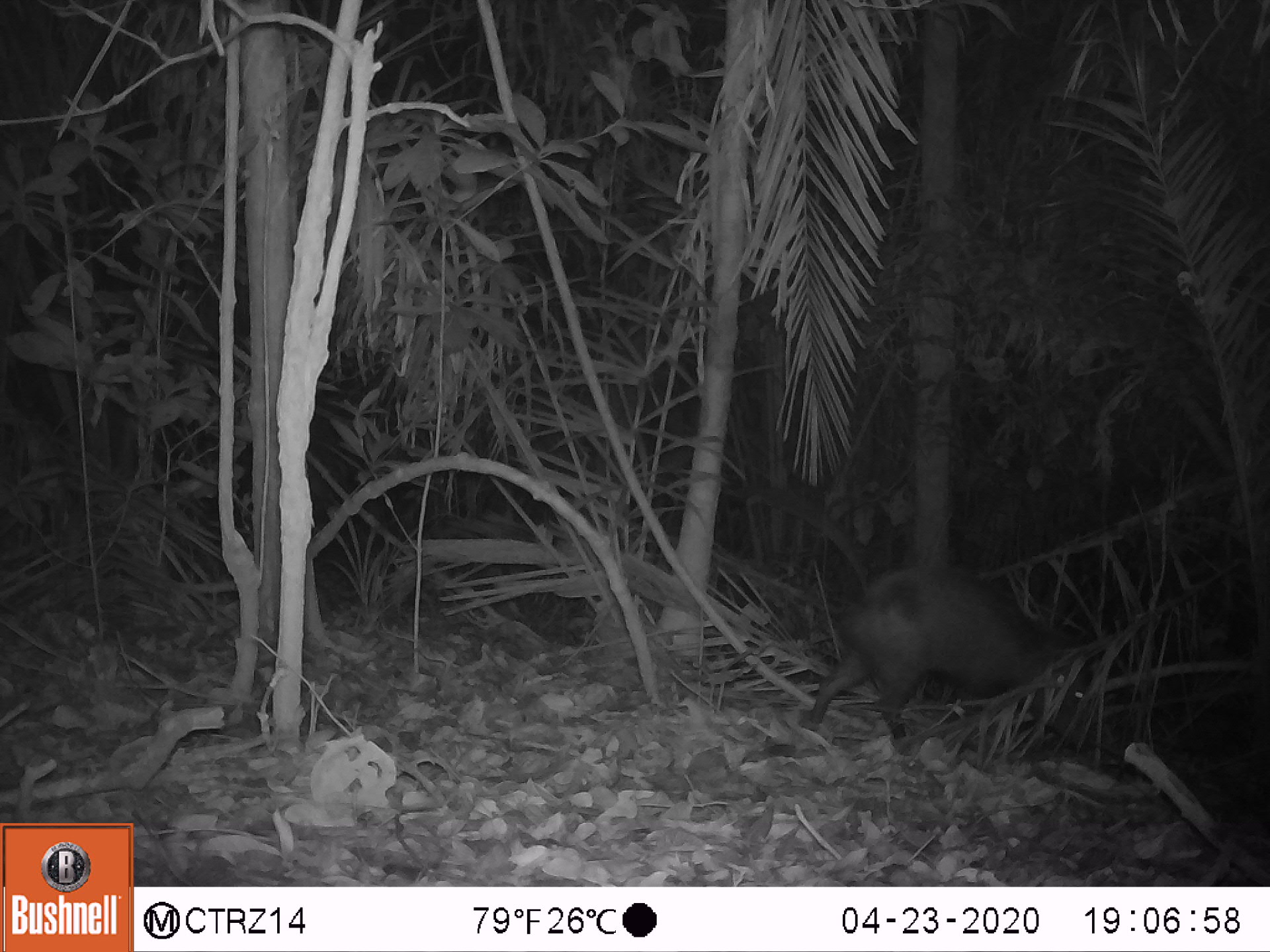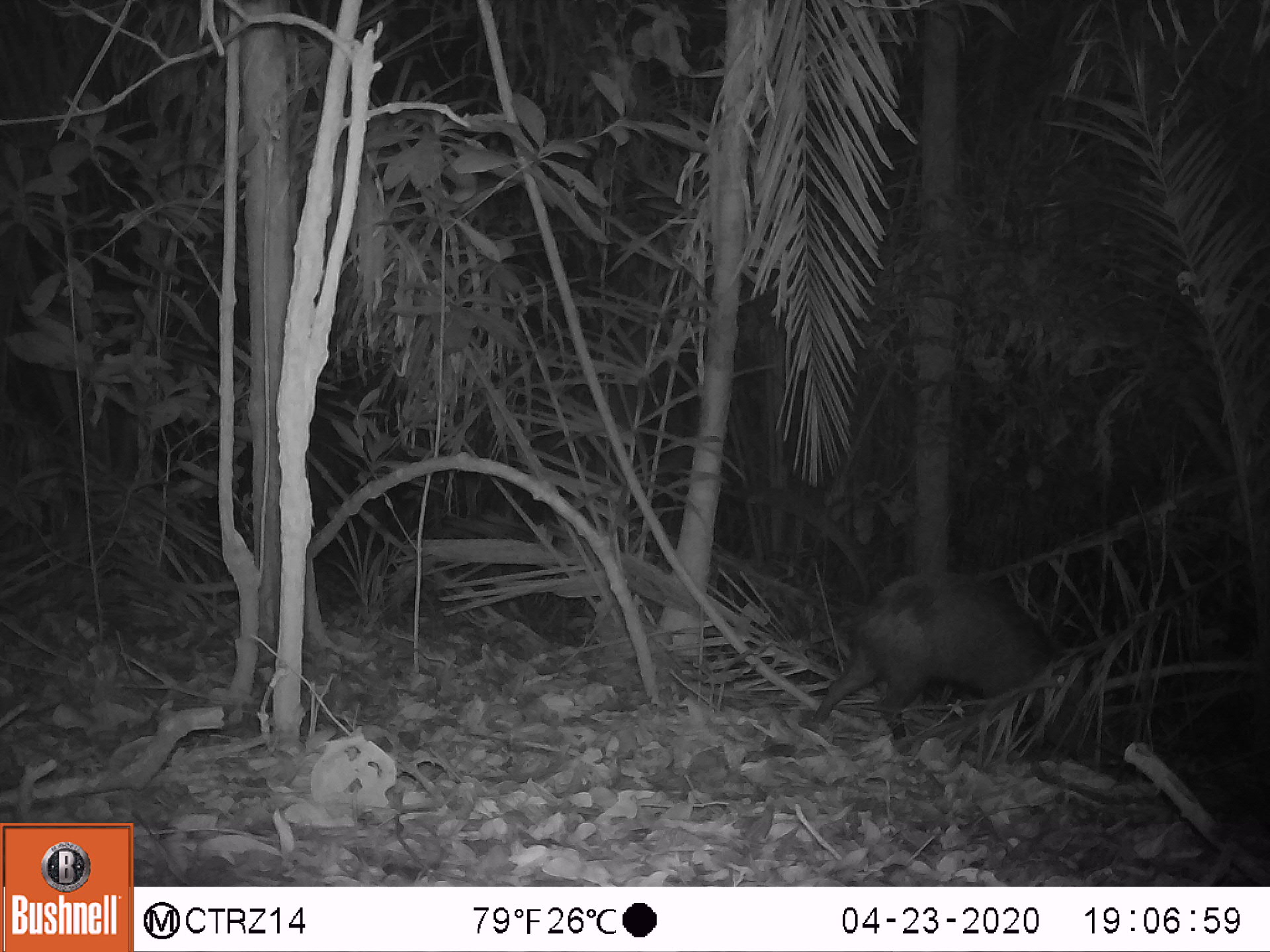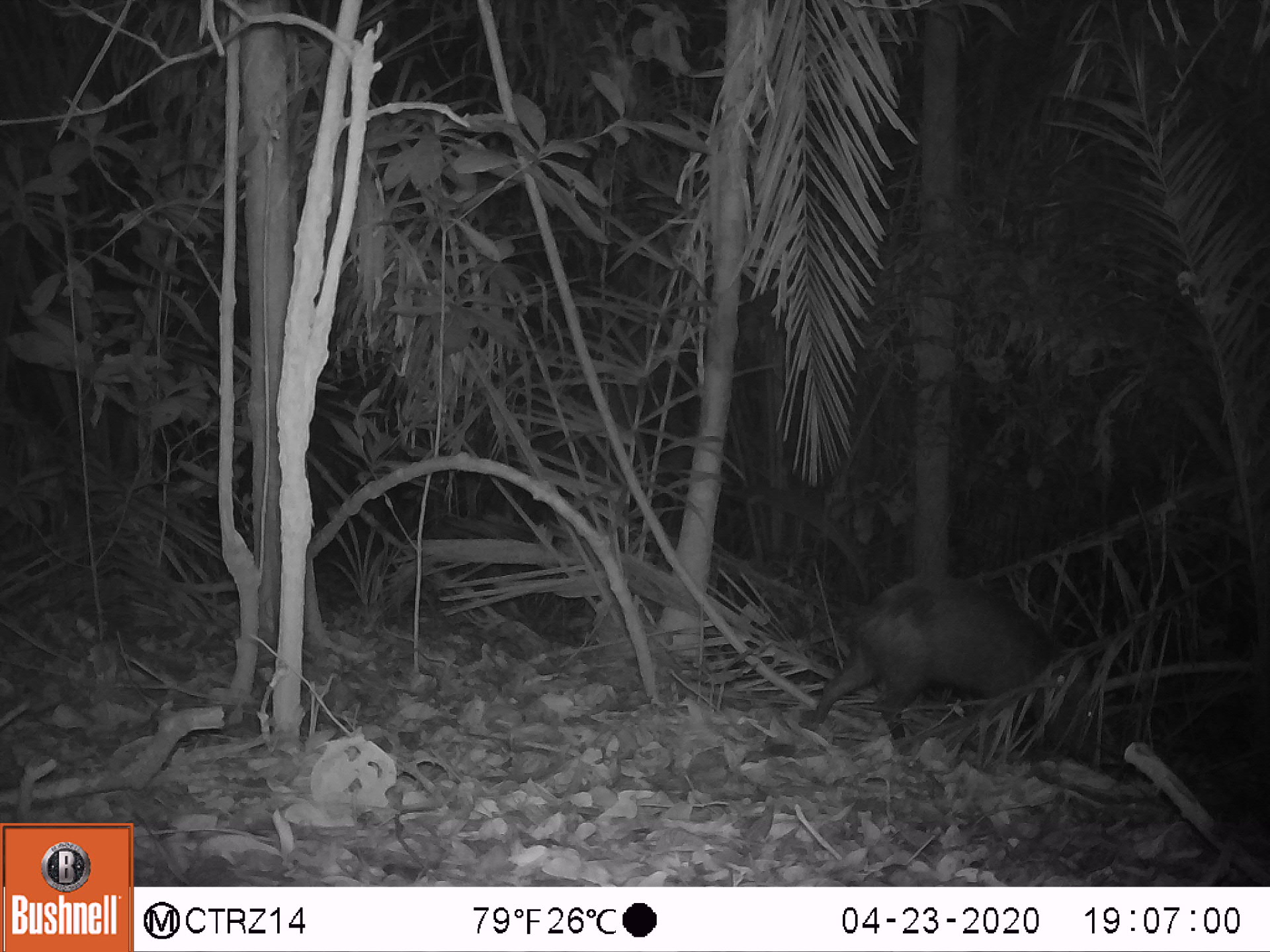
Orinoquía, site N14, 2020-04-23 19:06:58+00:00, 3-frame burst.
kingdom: Animalia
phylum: Chordata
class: Mammalia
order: Artiodactyla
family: Tayassuidae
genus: Pecari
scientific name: Pecari tajacu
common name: collared peccary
Collared peccary (Pecari tajacu).